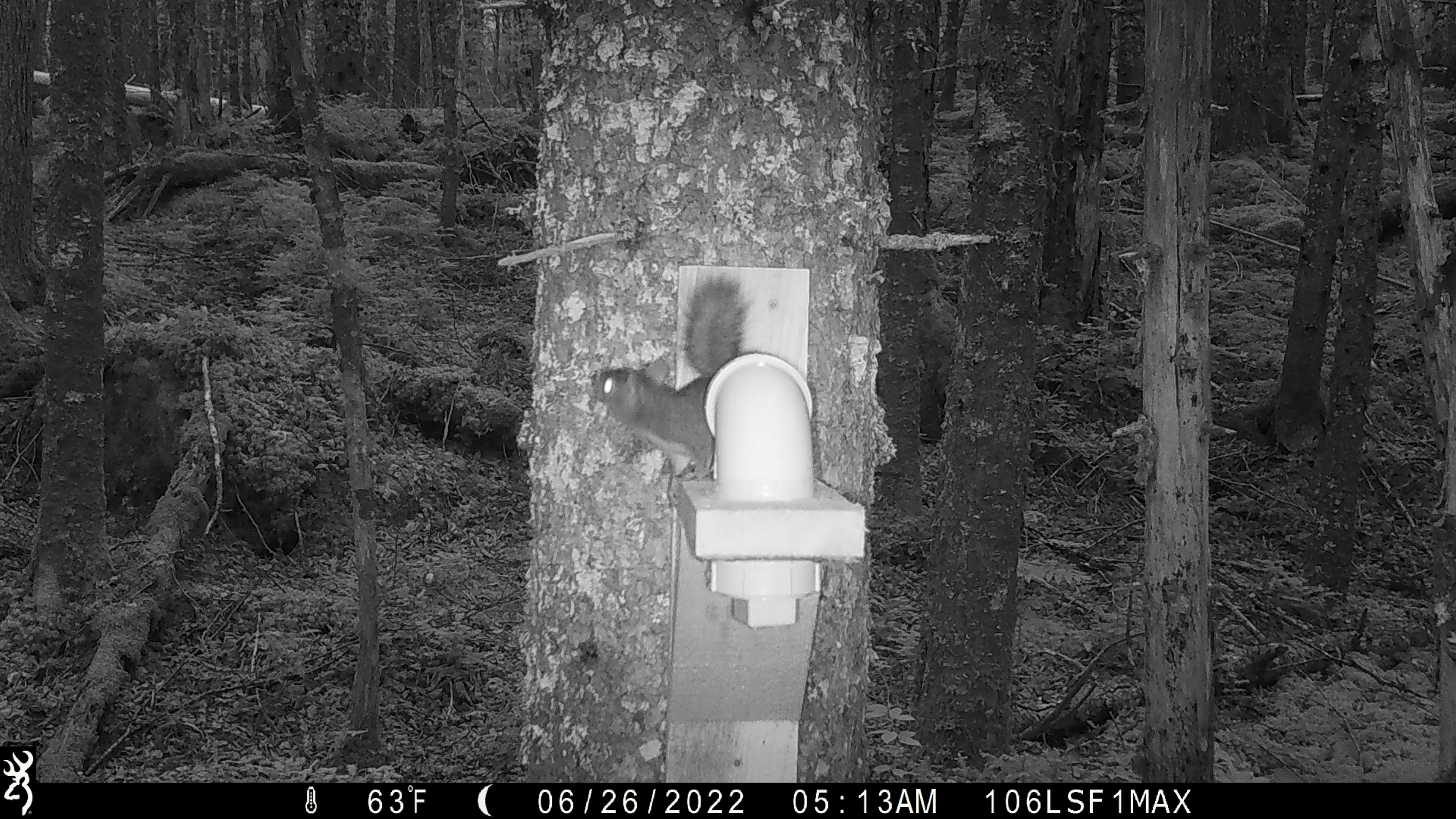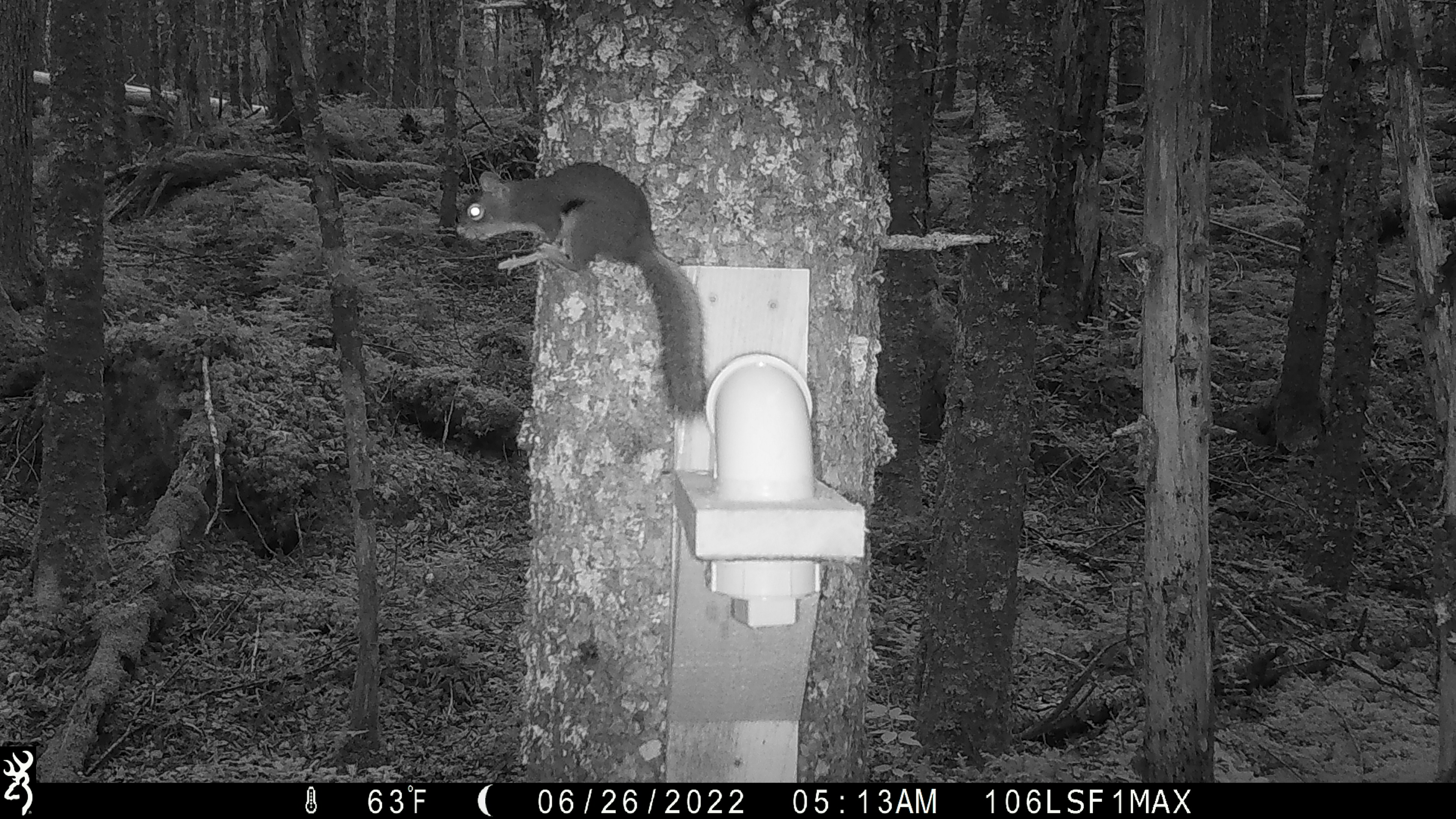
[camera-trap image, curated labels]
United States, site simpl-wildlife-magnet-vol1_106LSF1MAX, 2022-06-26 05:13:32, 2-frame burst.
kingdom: Animalia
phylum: Chordata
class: Mammalia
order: Rodentia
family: Sciuridae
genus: Tamiasciurus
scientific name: Tamiasciurus hudsonicus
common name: red squirrel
Red squirrel (Tamiasciurus hudsonicus).